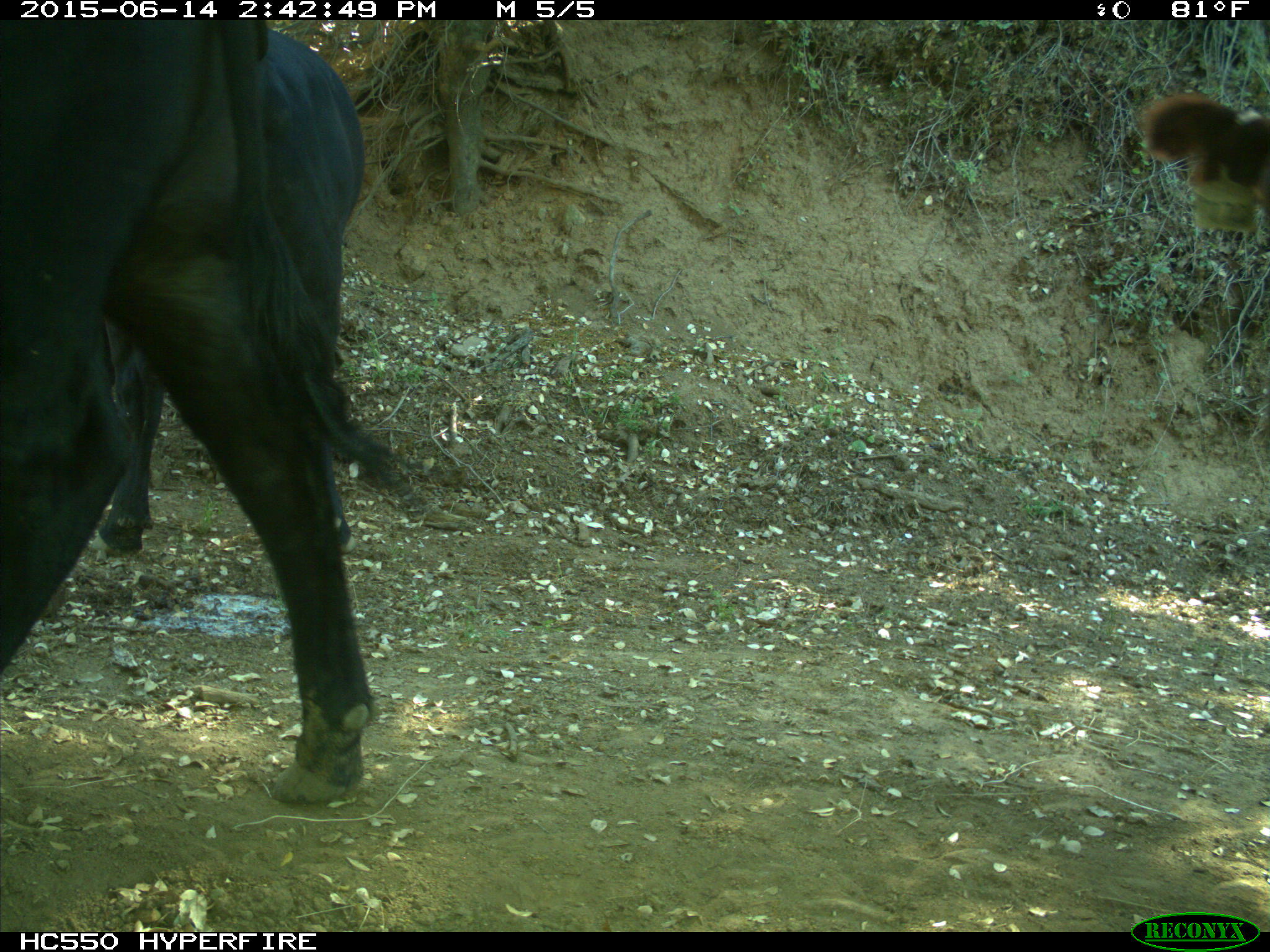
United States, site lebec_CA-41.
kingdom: Animalia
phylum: Chordata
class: Mammalia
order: Artiodactyla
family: Bovidae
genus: Bos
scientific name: Bos taurus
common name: domestic cow